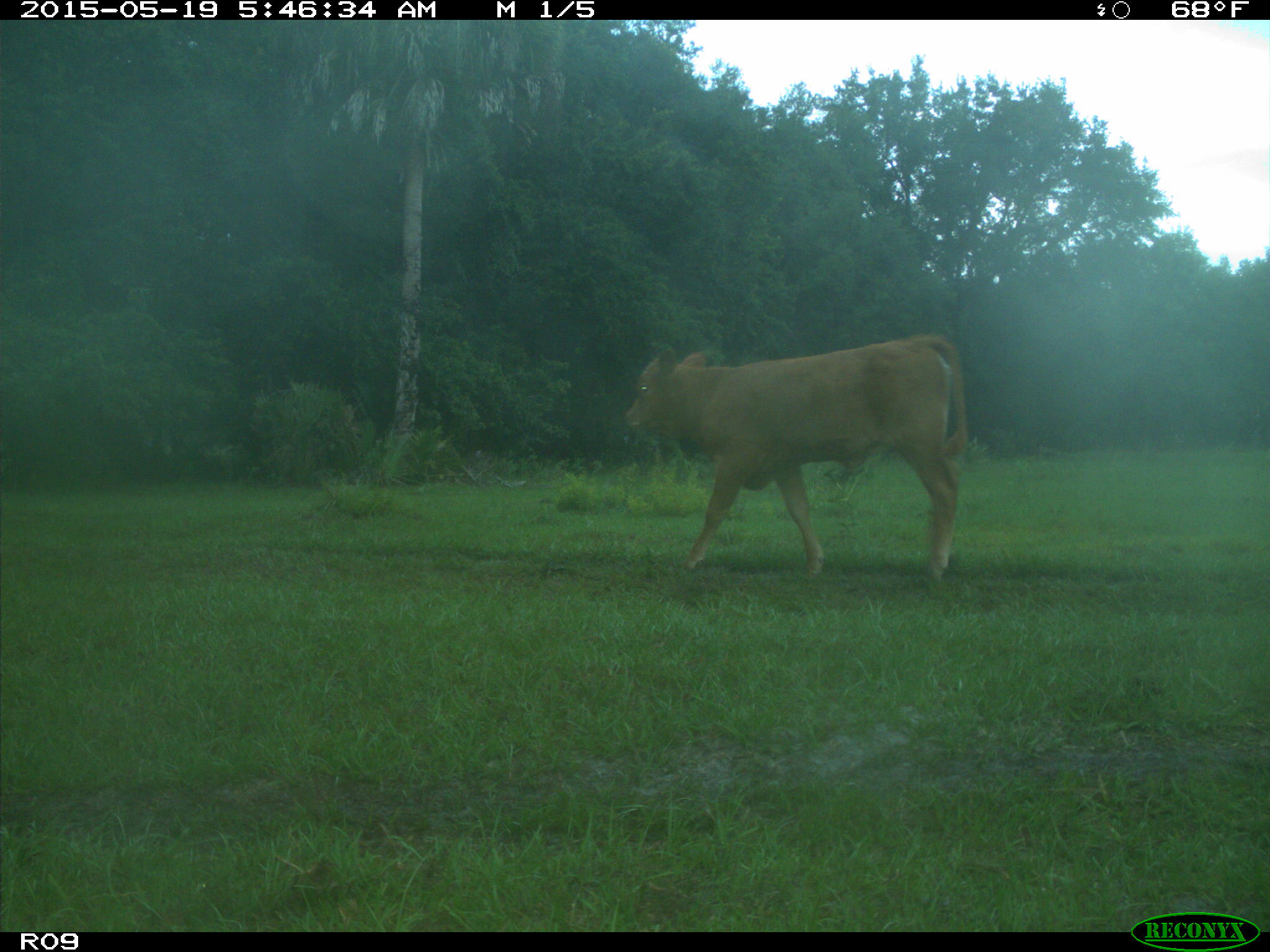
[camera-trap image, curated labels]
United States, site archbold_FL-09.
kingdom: Animalia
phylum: Chordata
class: Mammalia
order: Artiodactyla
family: Bovidae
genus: Bos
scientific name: Bos taurus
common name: domestic cow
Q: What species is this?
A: Bos taurus (domestic cow).